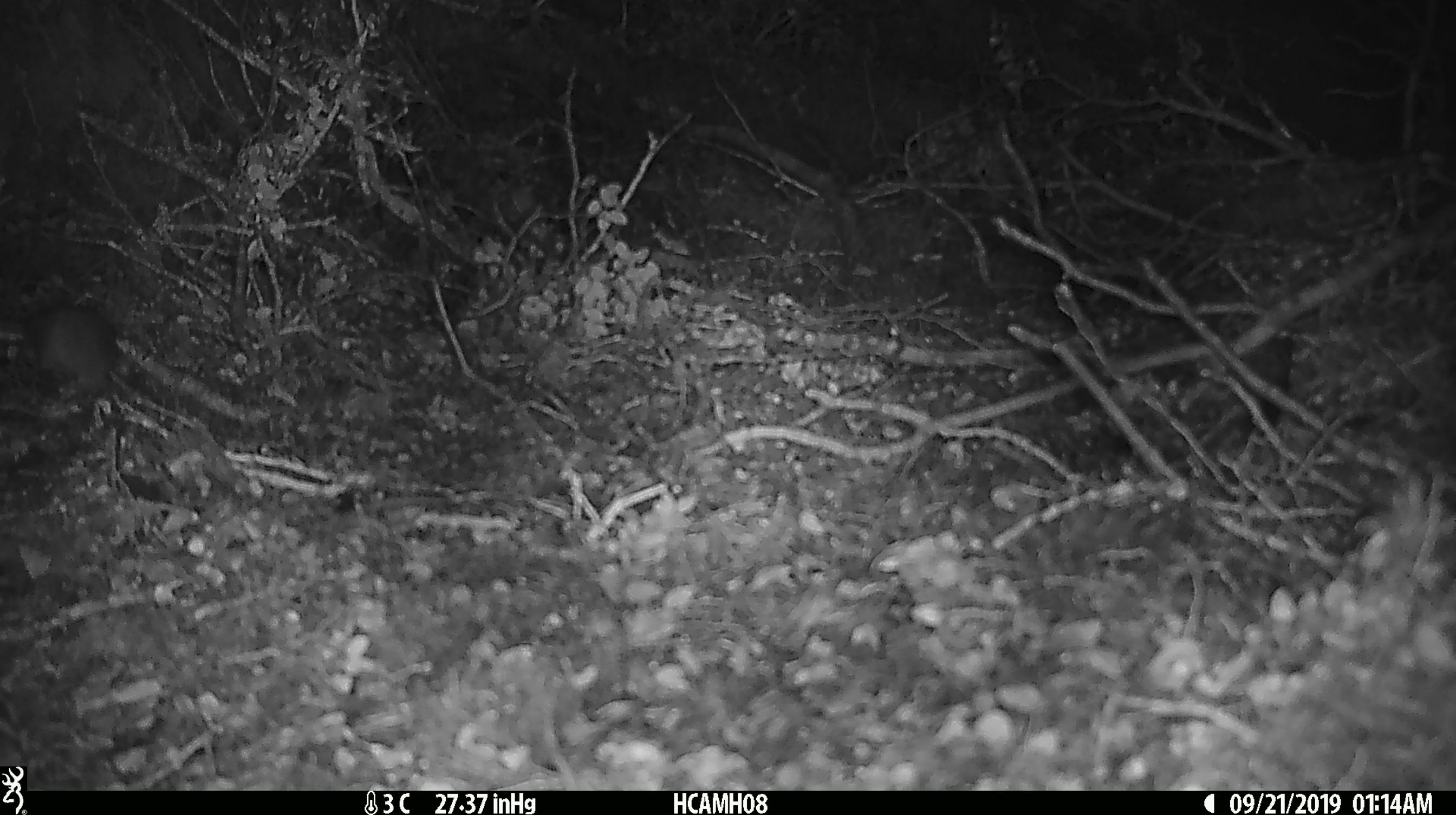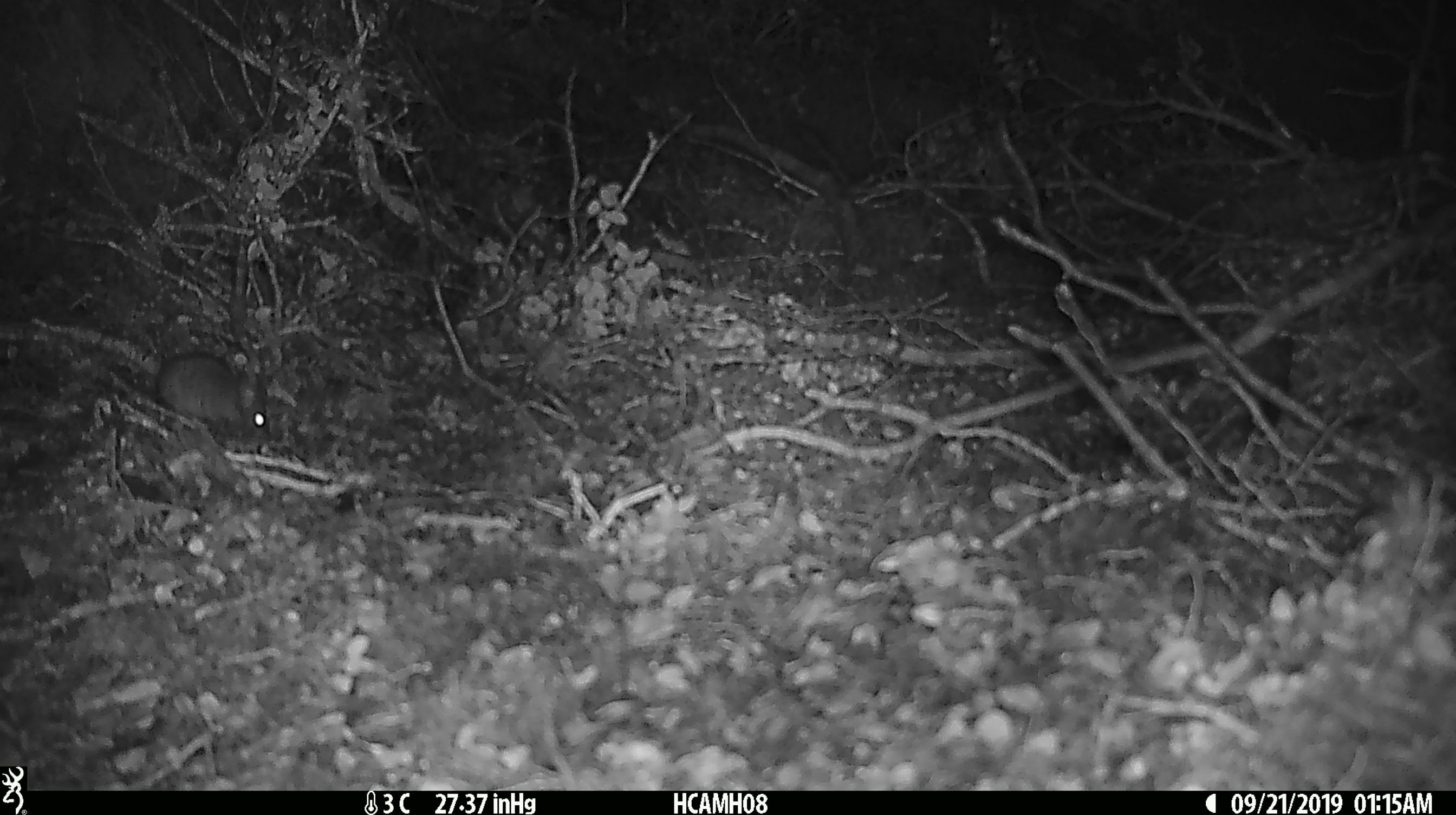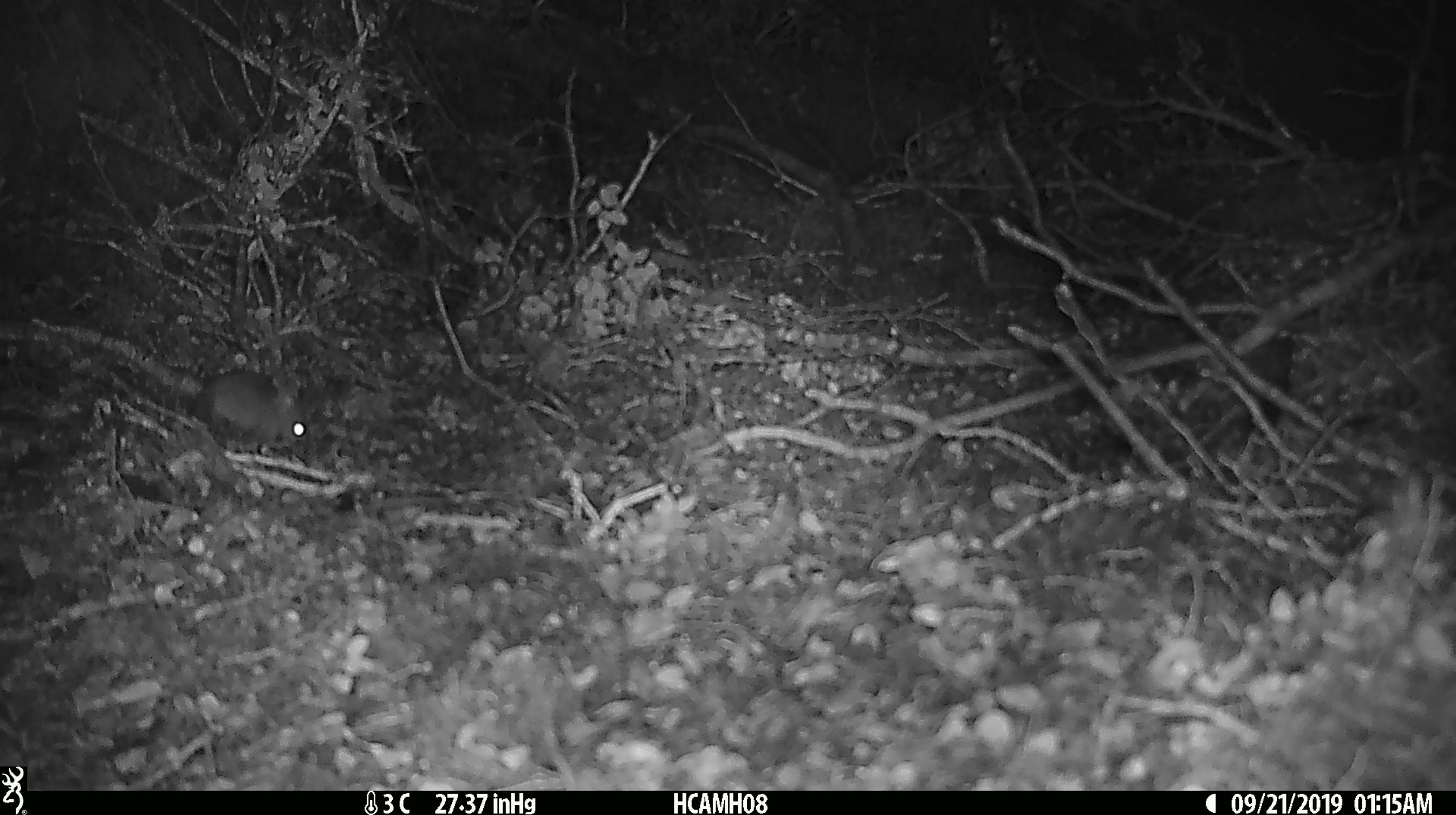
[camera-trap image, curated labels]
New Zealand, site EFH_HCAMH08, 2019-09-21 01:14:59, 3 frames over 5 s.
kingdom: Animalia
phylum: Chordata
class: Mammalia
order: Rodentia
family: Muridae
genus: Mus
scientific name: Mus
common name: mouse